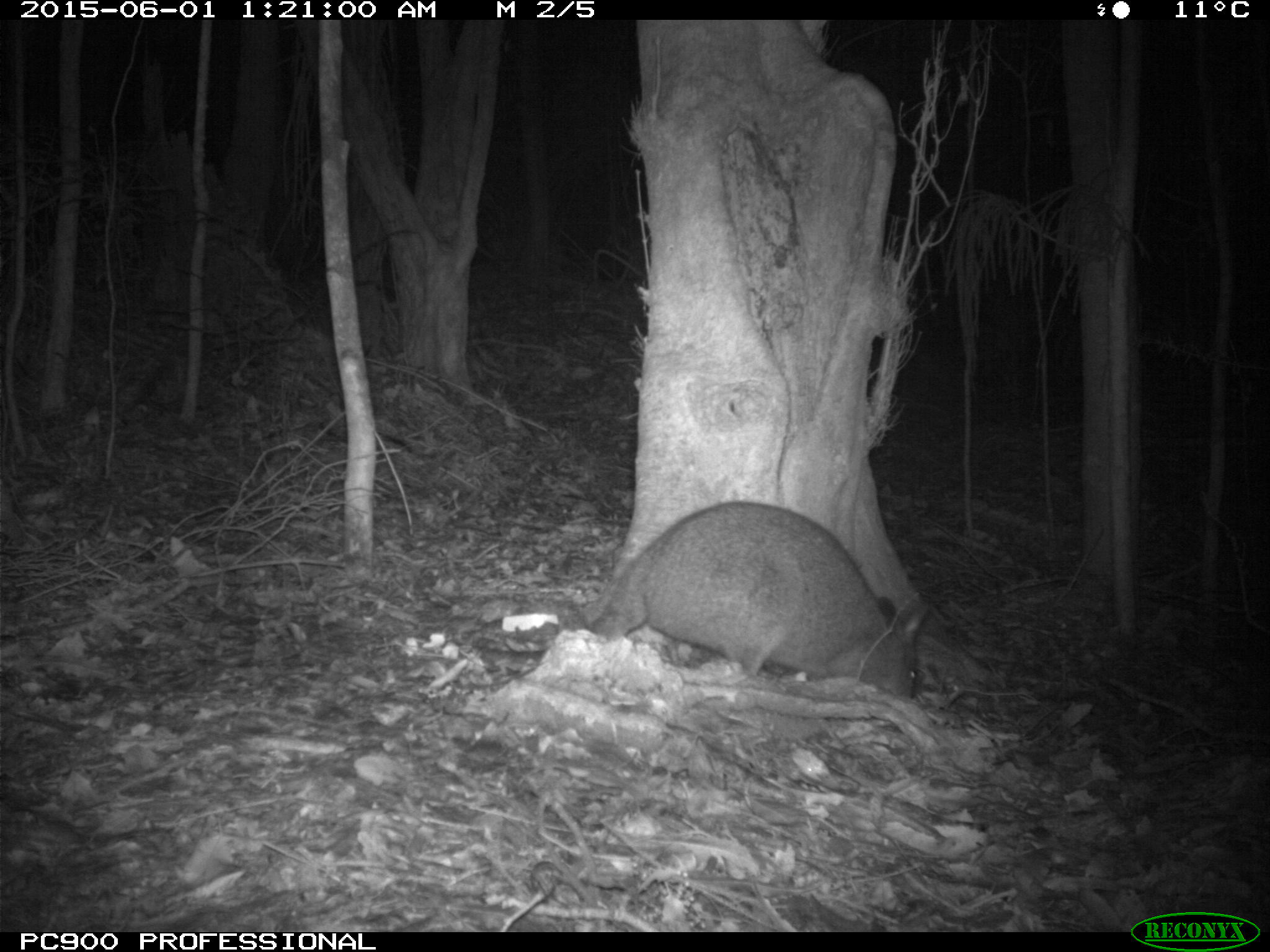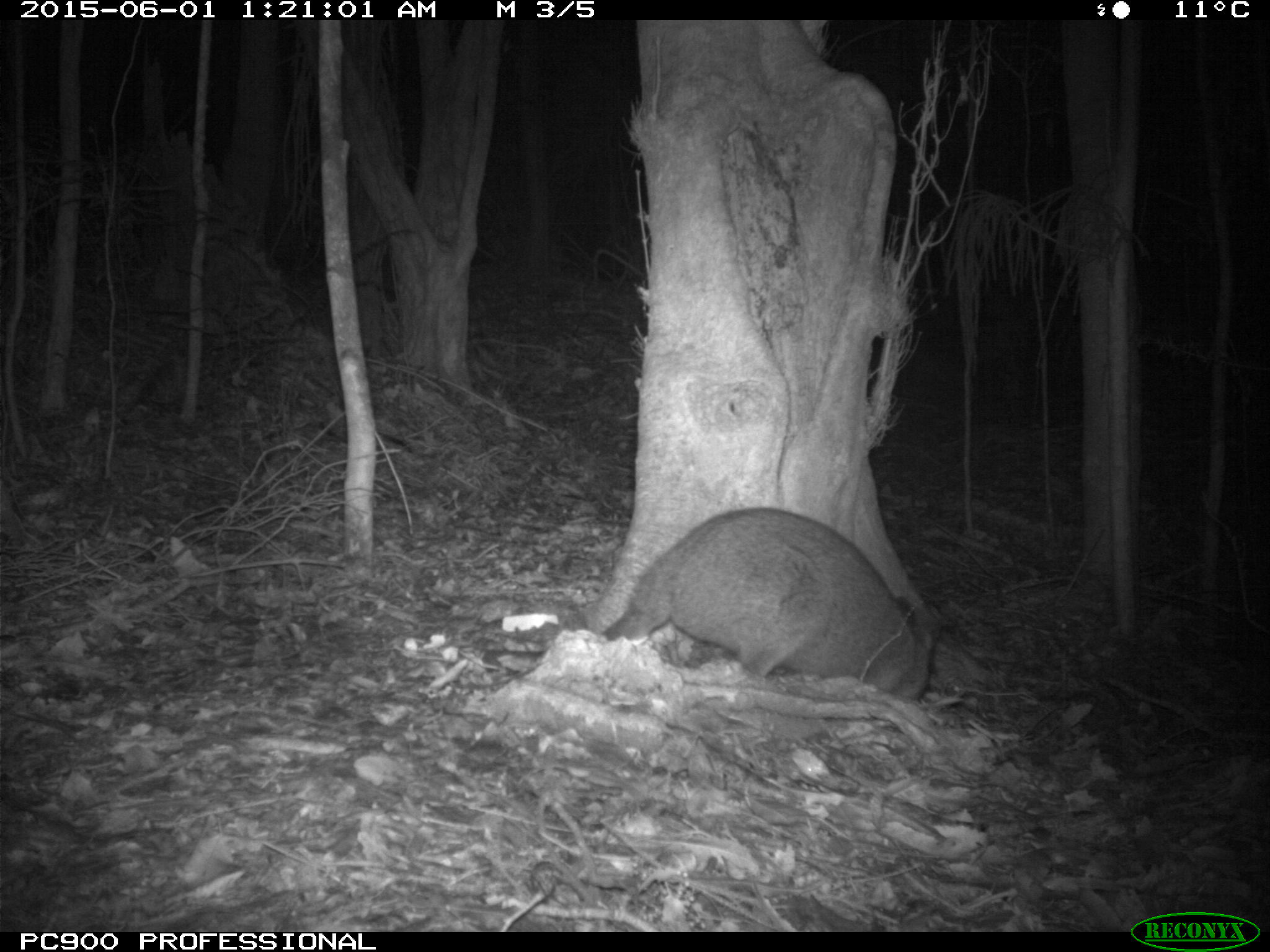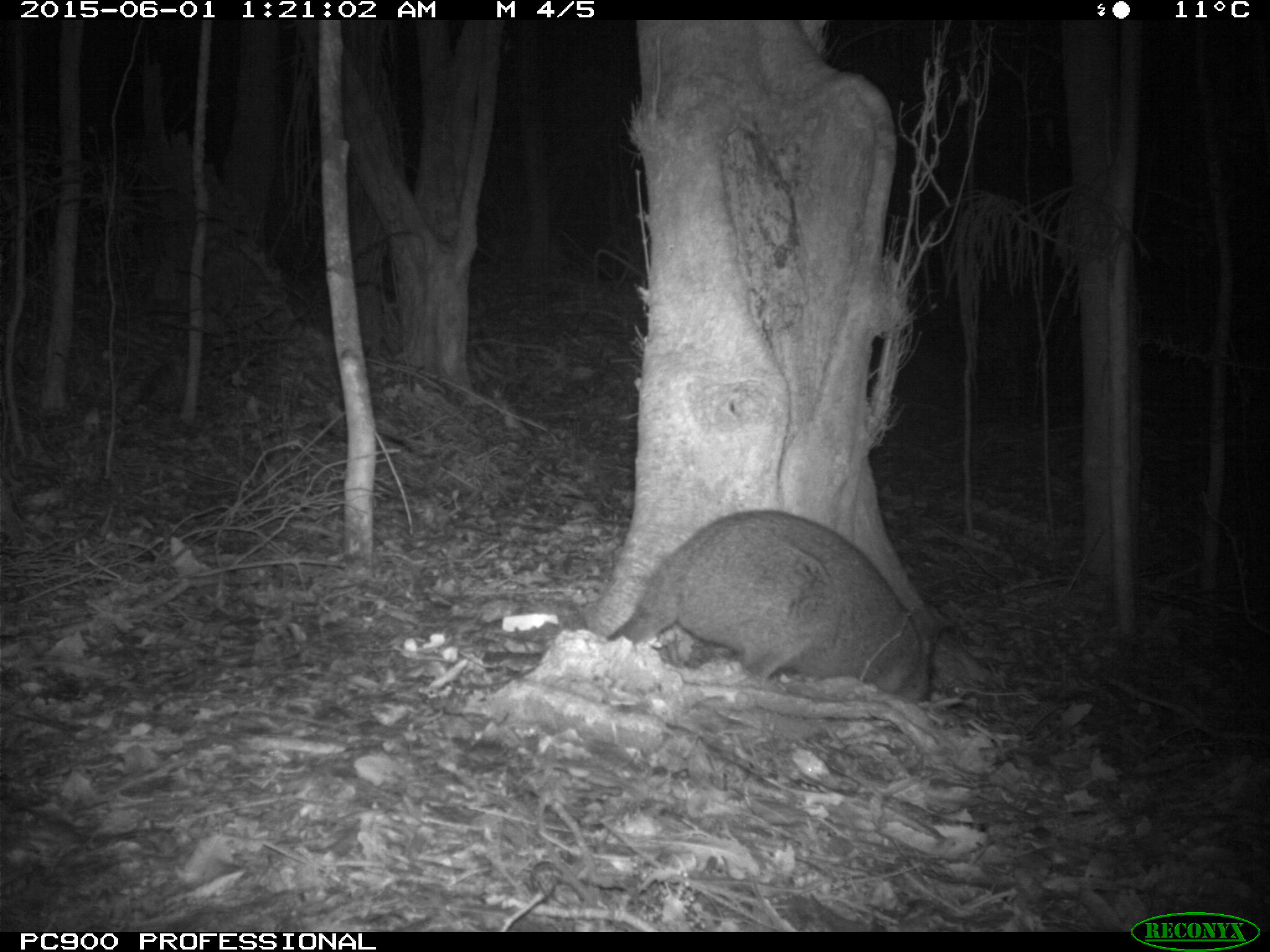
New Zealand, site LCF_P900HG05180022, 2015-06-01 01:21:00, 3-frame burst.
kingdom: Animalia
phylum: Chordata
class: Mammalia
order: Diprotodontia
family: Macropodidae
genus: Notamacropus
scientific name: Notamacropus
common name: wallaby